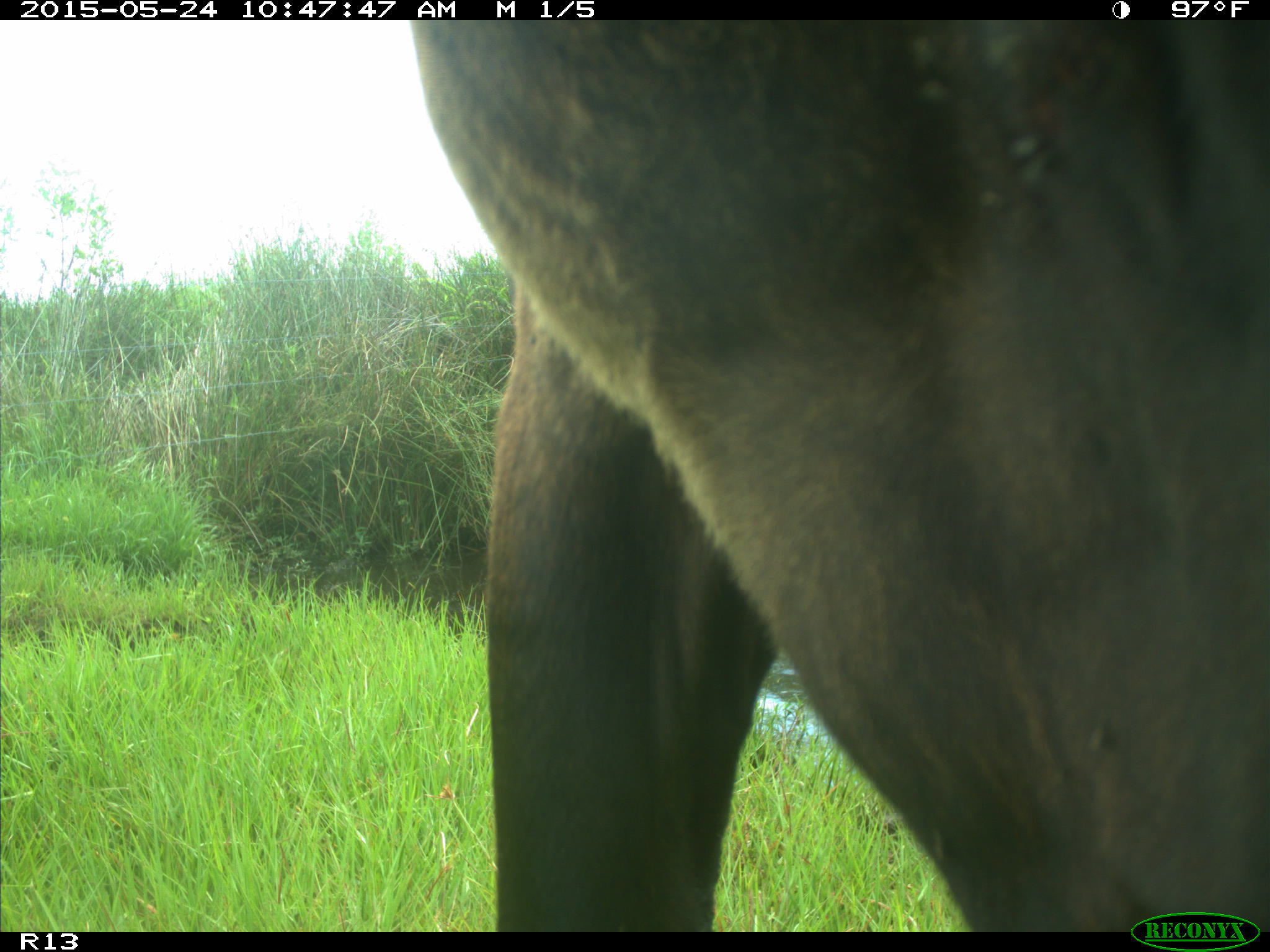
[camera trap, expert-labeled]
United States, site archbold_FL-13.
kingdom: Animalia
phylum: Chordata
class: Mammalia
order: Artiodactyla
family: Bovidae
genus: Bos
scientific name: Bos taurus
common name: domestic cow